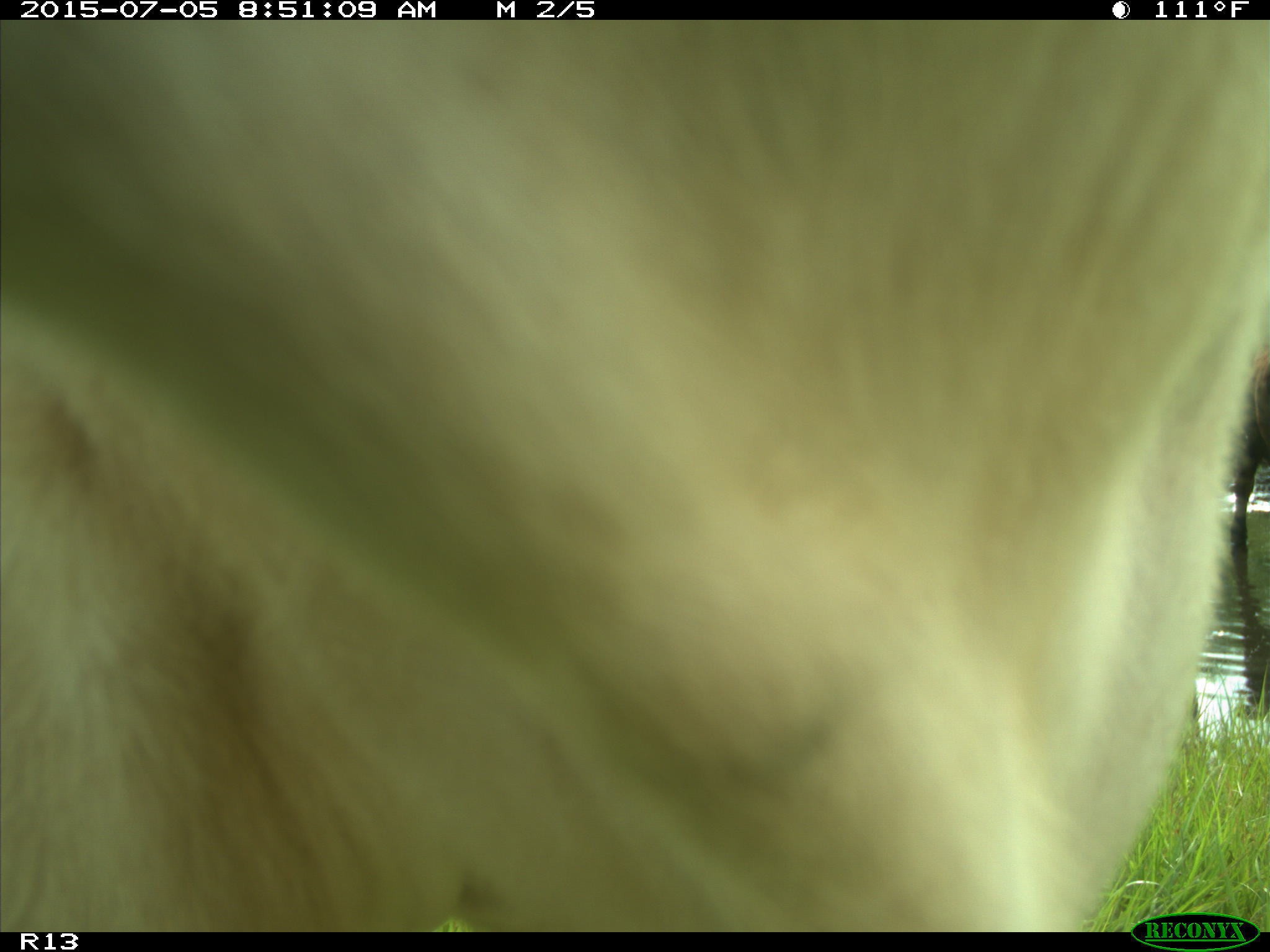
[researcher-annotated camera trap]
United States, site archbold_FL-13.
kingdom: Animalia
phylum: Chordata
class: Mammalia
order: Artiodactyla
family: Bovidae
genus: Bos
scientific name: Bos taurus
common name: domestic cow